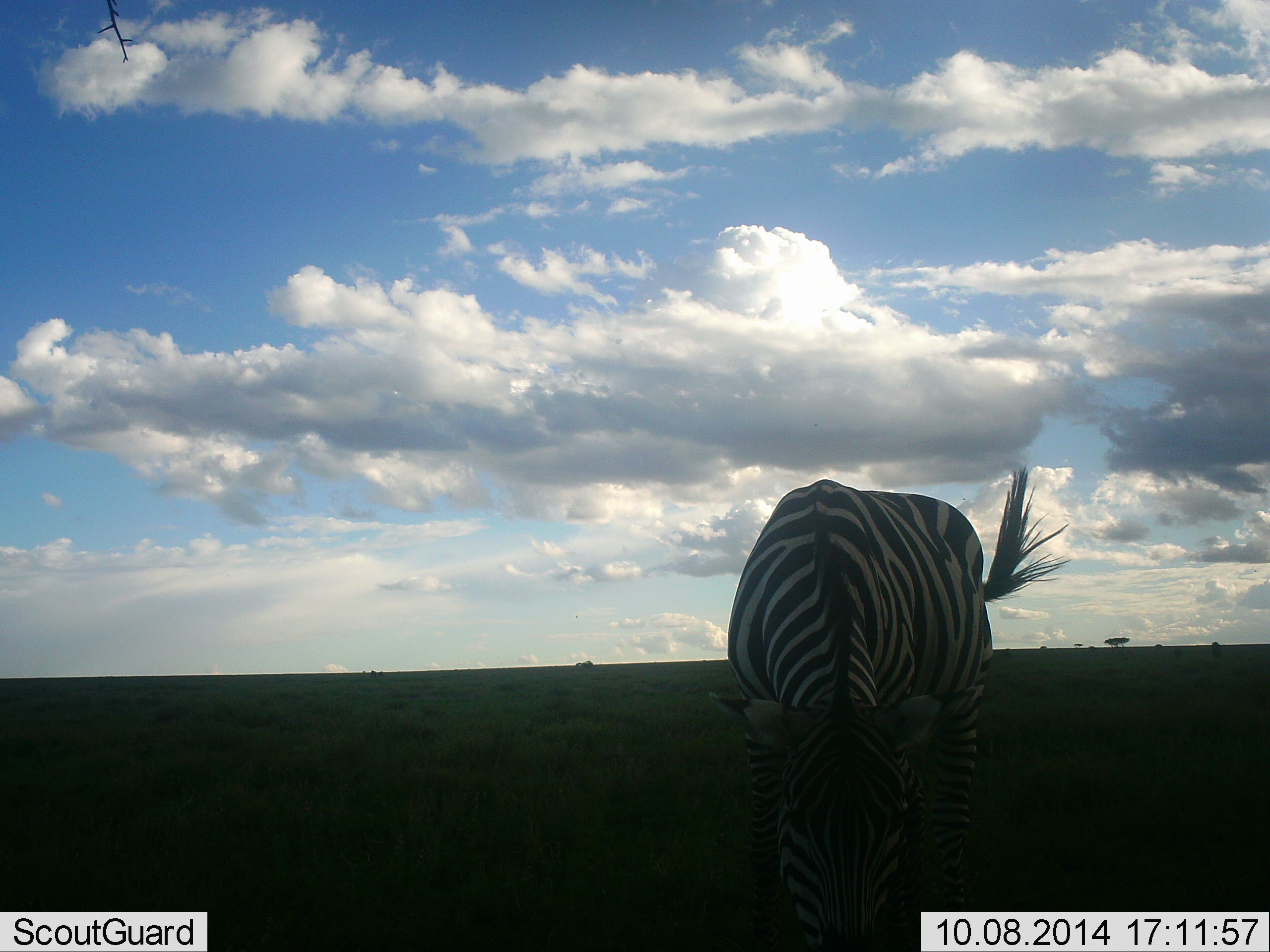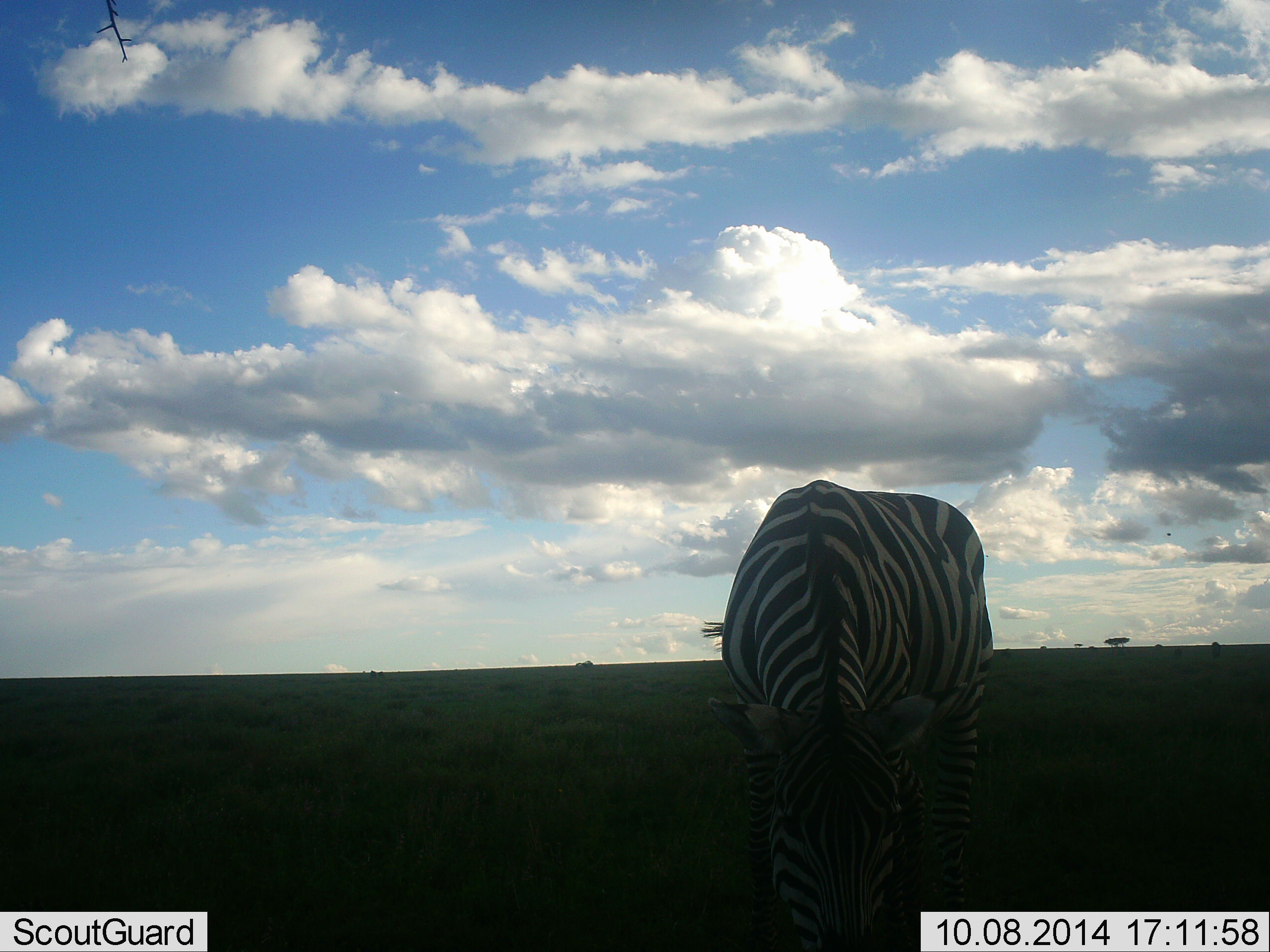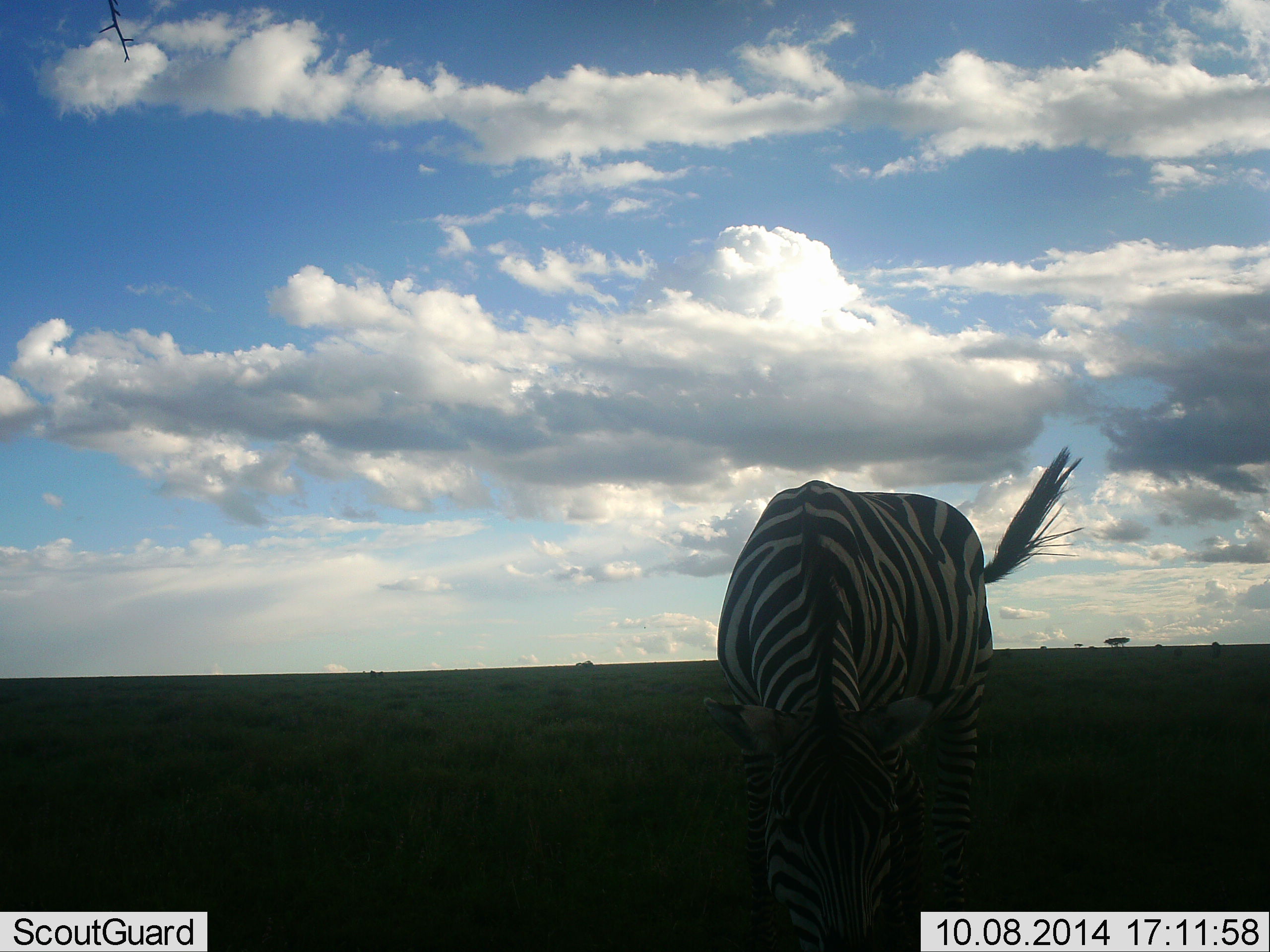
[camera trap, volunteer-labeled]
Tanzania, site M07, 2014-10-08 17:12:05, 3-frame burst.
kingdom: Animalia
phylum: Chordata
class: Mammalia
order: Perissodactyla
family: Equidae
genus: Equus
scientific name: Equus quagga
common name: plains zebra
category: zebra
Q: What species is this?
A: Zebra (plains zebra) (Equus quagga).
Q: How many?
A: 1.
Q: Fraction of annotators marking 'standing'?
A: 30%.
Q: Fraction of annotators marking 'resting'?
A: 0%.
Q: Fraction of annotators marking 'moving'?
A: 0%.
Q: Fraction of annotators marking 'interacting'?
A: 0%.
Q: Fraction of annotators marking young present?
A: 0%.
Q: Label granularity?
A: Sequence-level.